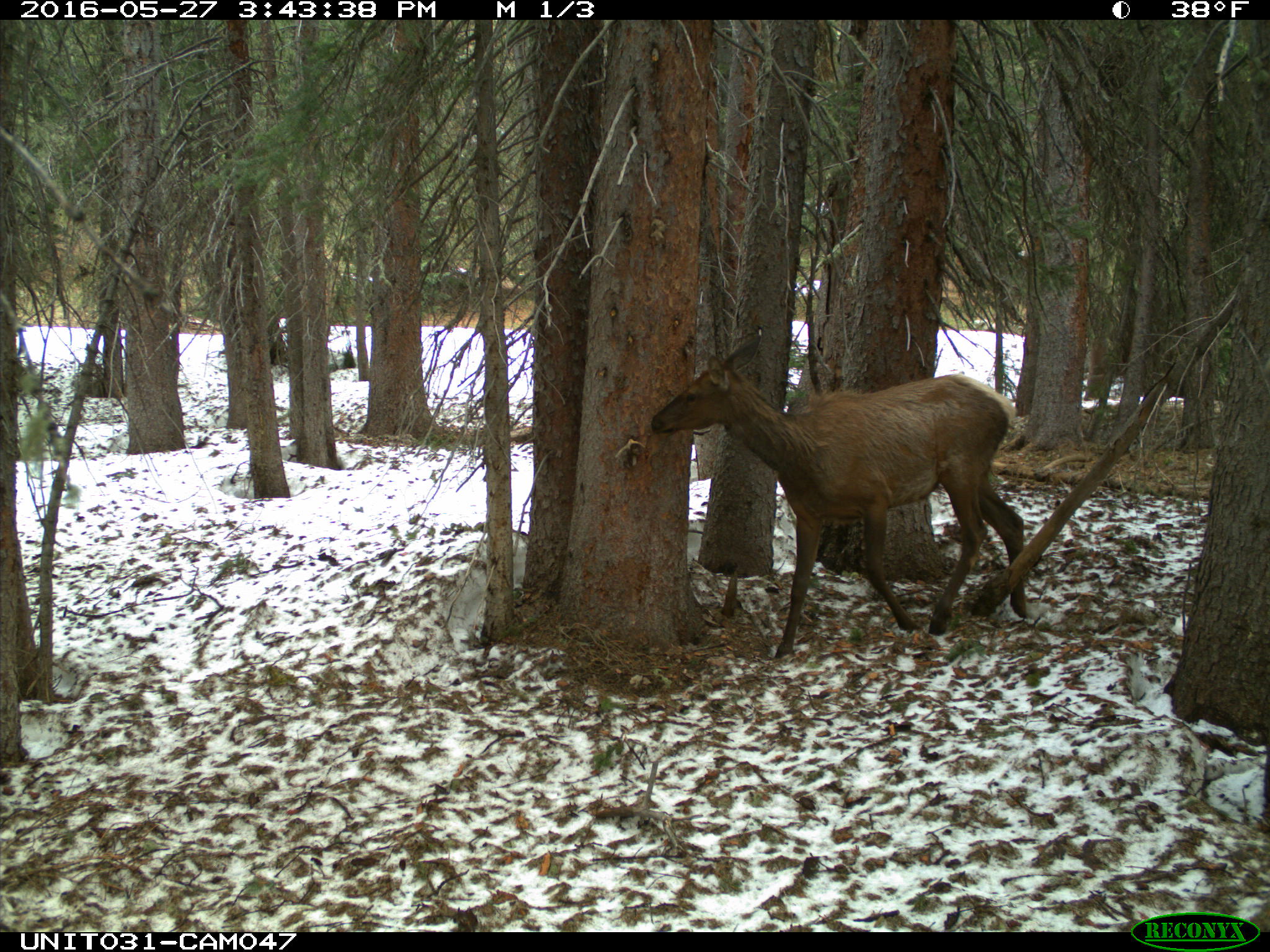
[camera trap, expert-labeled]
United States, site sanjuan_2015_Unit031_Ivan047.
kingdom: Animalia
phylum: Chordata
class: Mammalia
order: Artiodactyla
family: Cervidae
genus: Cervus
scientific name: Cervus elaphus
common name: red deer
Cervus elaphus (red deer).